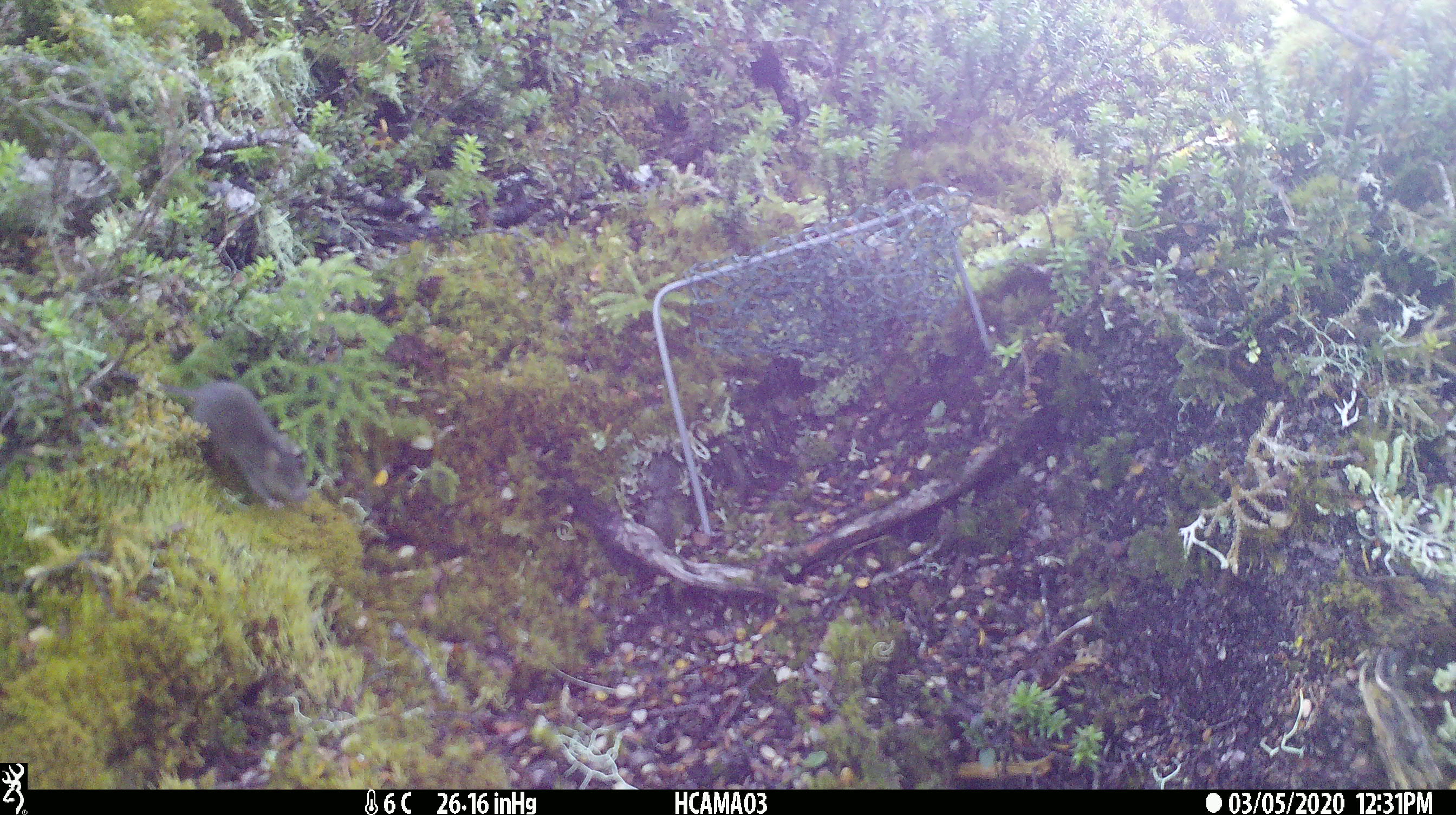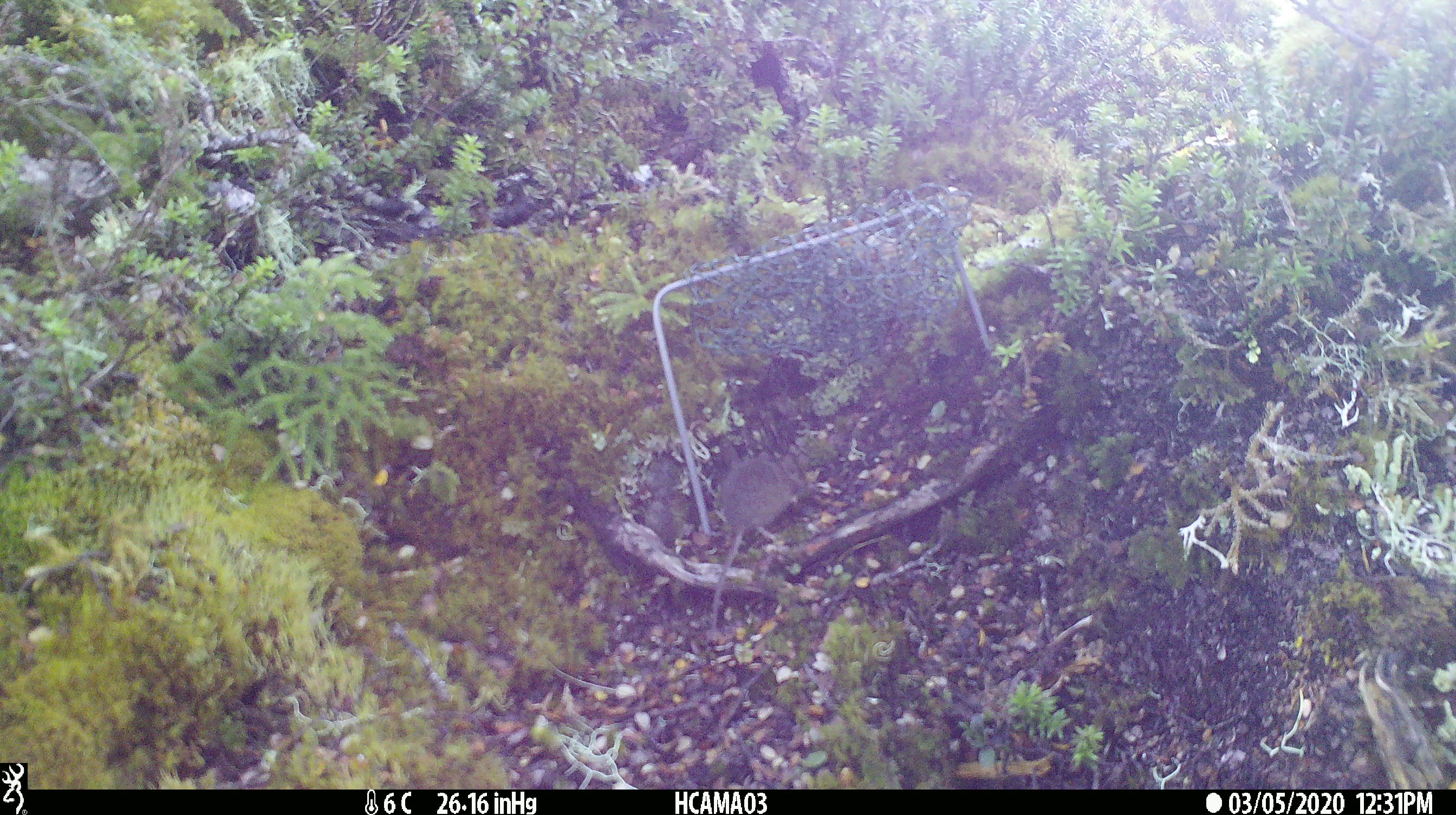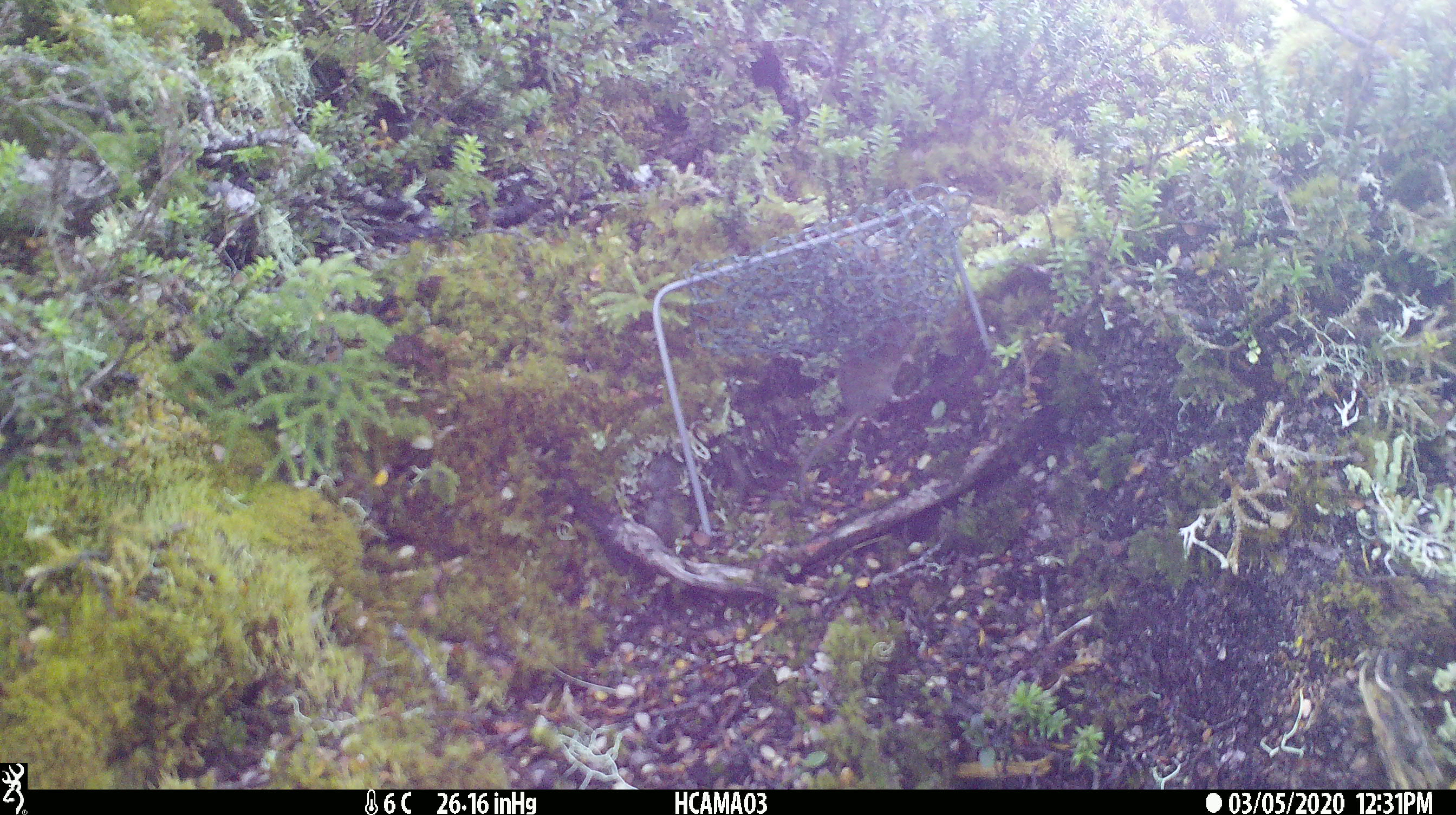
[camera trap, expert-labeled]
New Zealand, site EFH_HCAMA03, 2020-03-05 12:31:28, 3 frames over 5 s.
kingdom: Animalia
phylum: Chordata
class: Mammalia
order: Rodentia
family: Muridae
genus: Mus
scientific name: Mus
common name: mouse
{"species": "mouse (Mus)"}